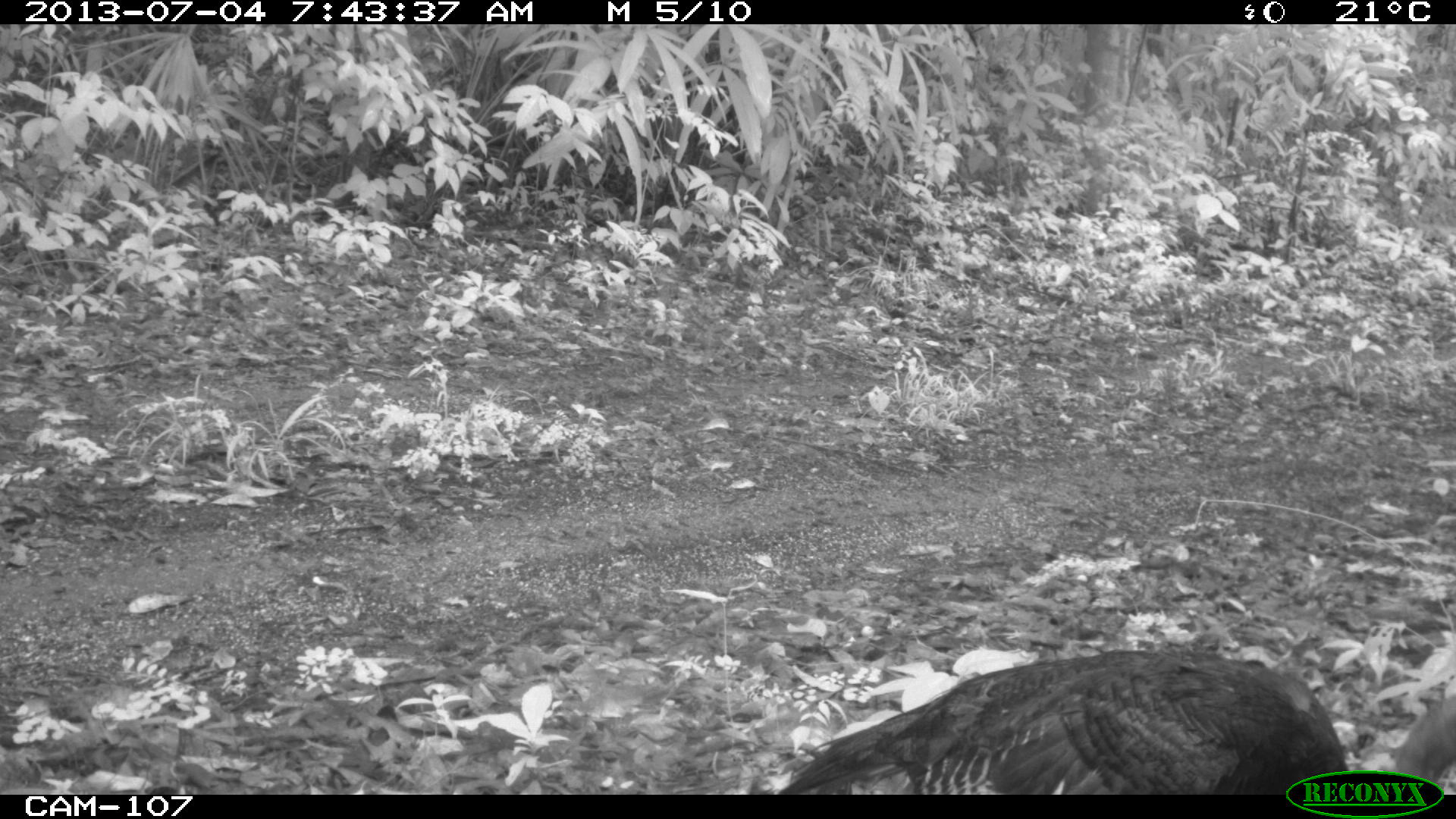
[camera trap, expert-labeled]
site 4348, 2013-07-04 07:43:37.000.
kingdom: Animalia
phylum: Chordata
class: Aves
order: Galliformes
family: Phasianidae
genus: Meleagris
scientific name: Meleagris ocellata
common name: ocellated turkey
Meleagris ocellata (ocellated turkey), count 1, sex female.